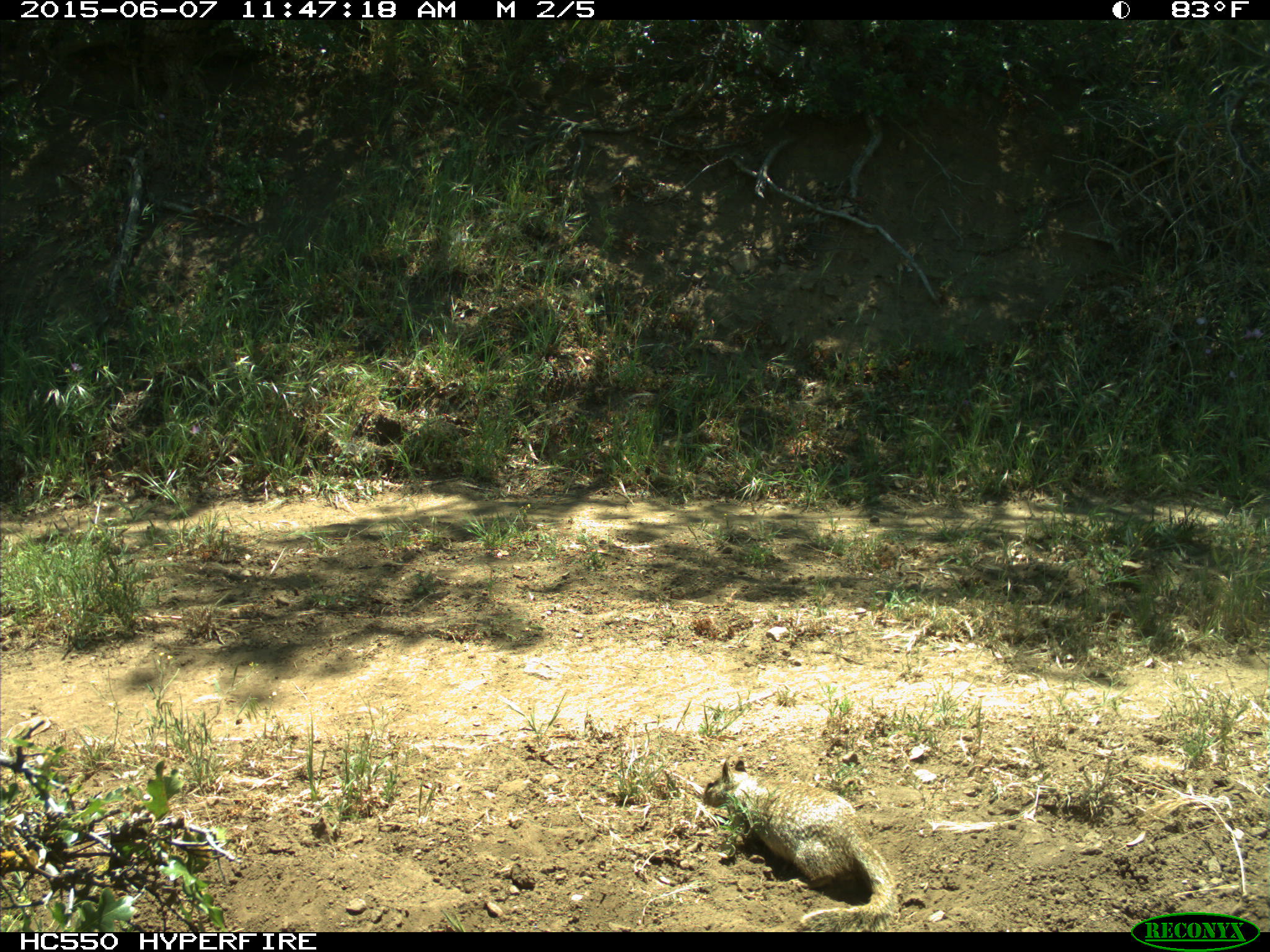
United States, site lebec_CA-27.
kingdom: Animalia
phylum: Chordata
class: Mammalia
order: Rodentia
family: Sciuridae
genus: Otospermophilus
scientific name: Otospermophilus beecheyi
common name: california ground squirrel